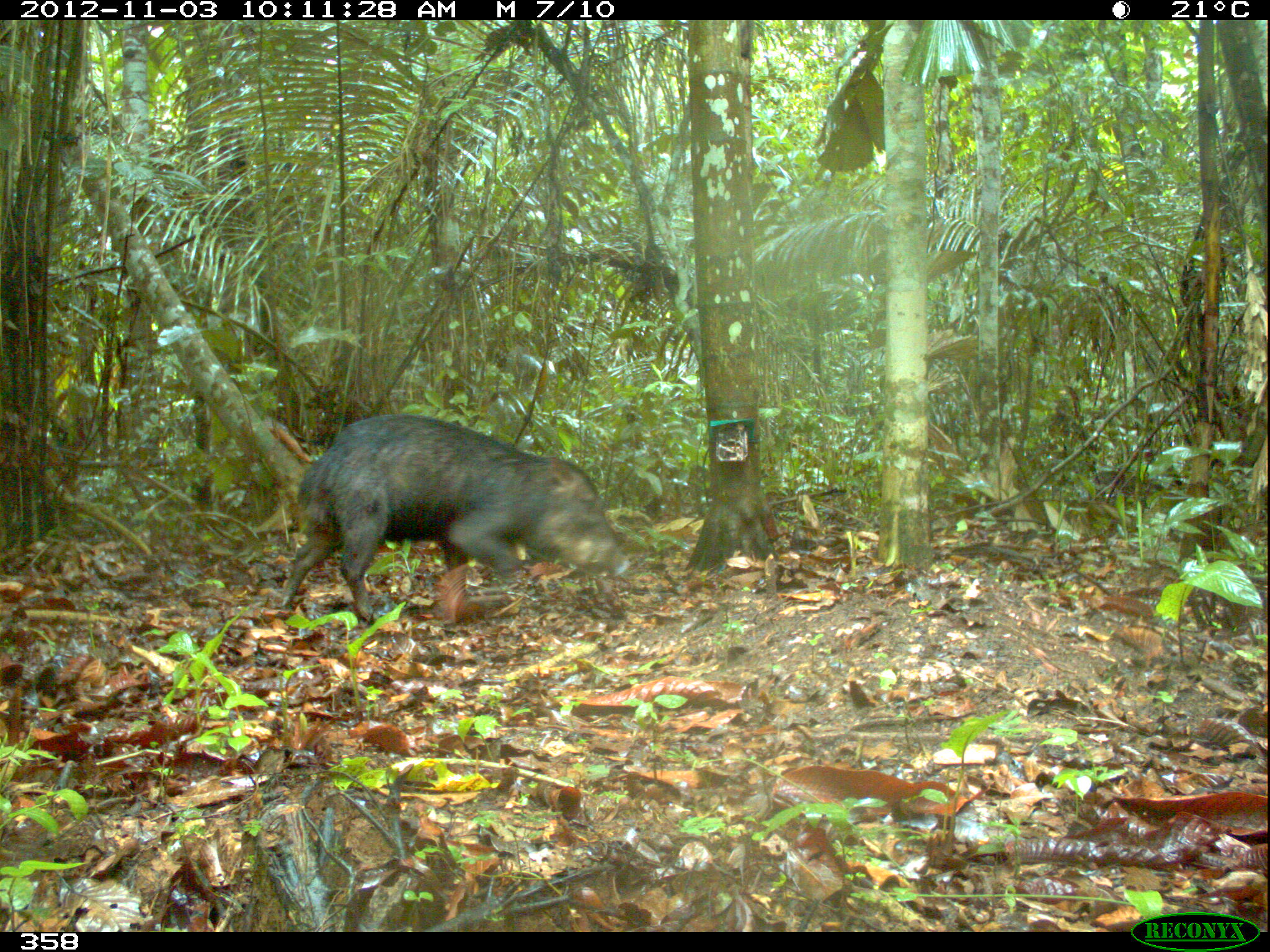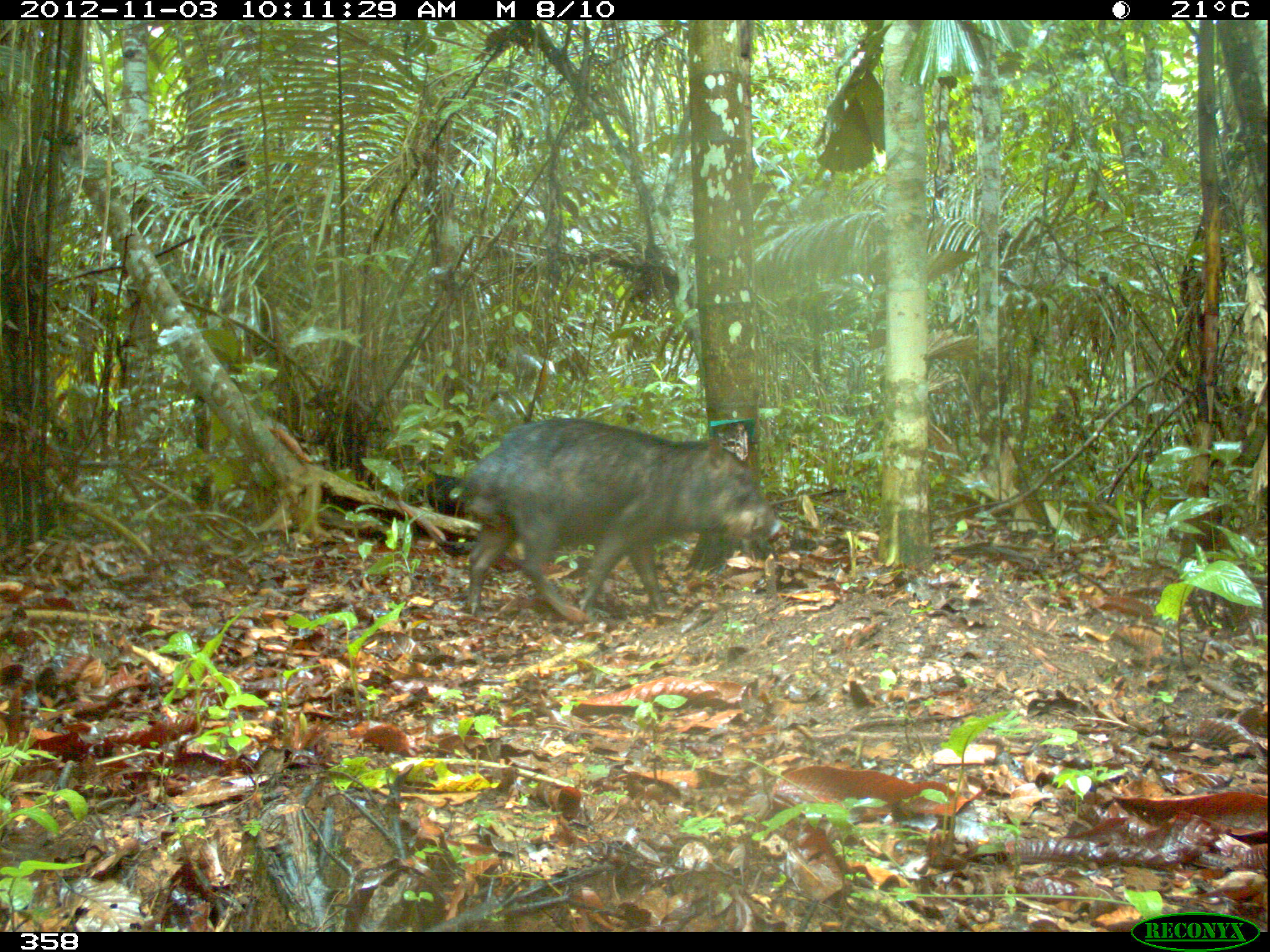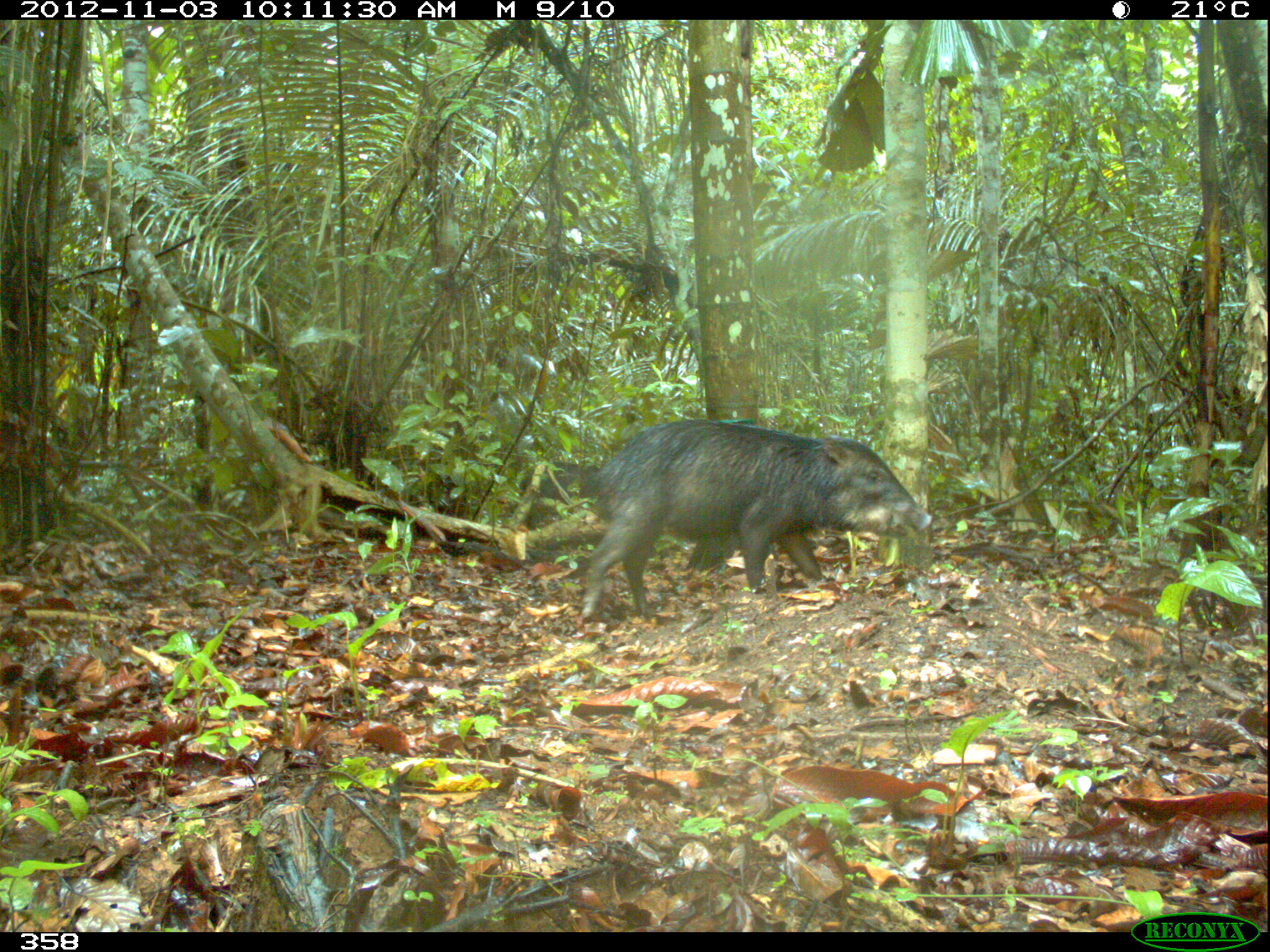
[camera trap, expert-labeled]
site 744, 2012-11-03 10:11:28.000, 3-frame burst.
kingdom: Animalia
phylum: Chordata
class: Mammalia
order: Artiodactyla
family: Tayassuidae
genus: Tayassu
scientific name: Tayassu pecari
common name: white-lipped peccary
Tayassu pecari (white-lipped peccary).